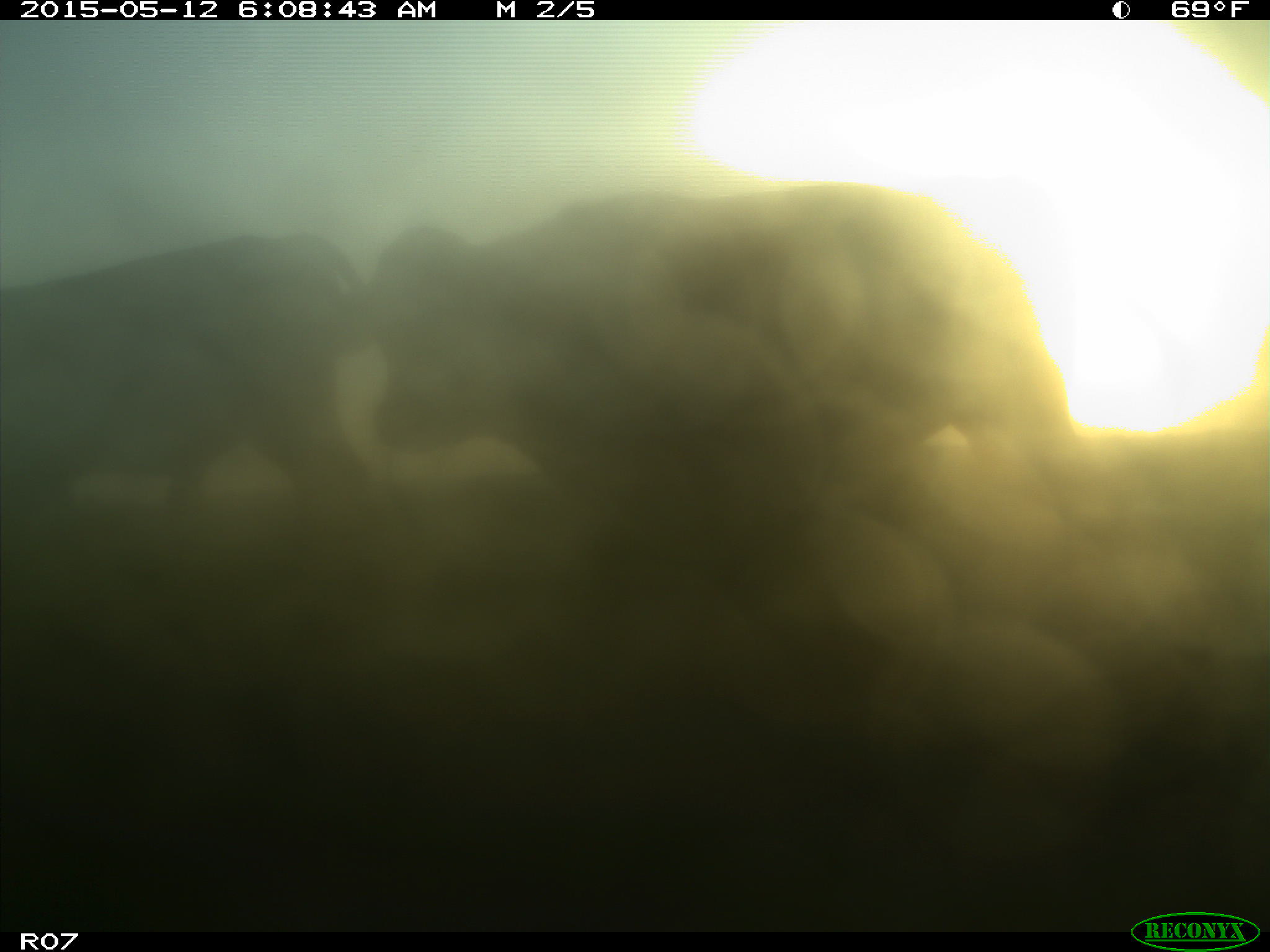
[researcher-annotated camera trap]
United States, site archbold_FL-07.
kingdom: Animalia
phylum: Chordata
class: Mammalia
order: Artiodactyla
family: Bovidae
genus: Bos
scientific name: Bos taurus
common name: domestic cow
Bos taurus (domestic cow).